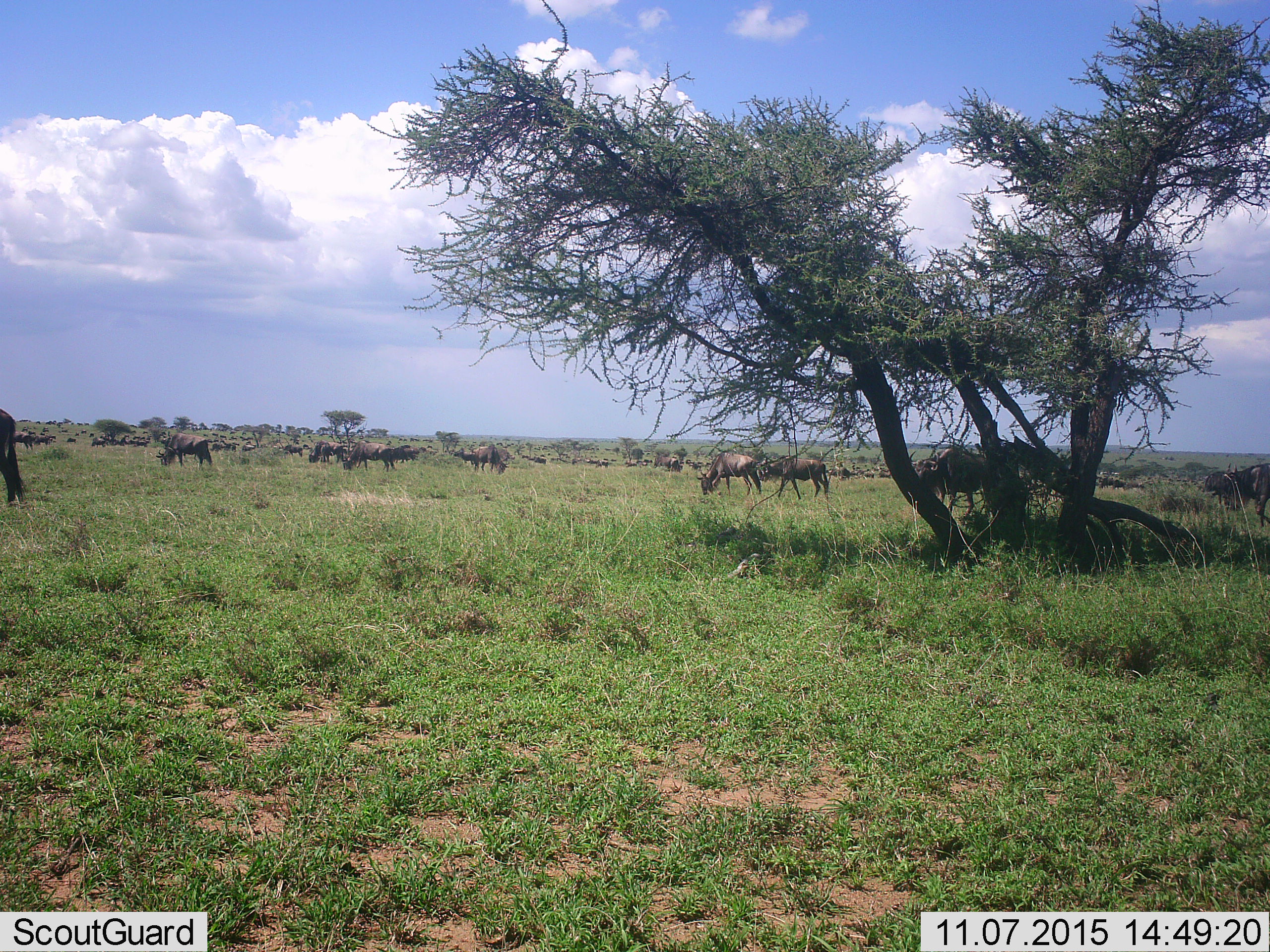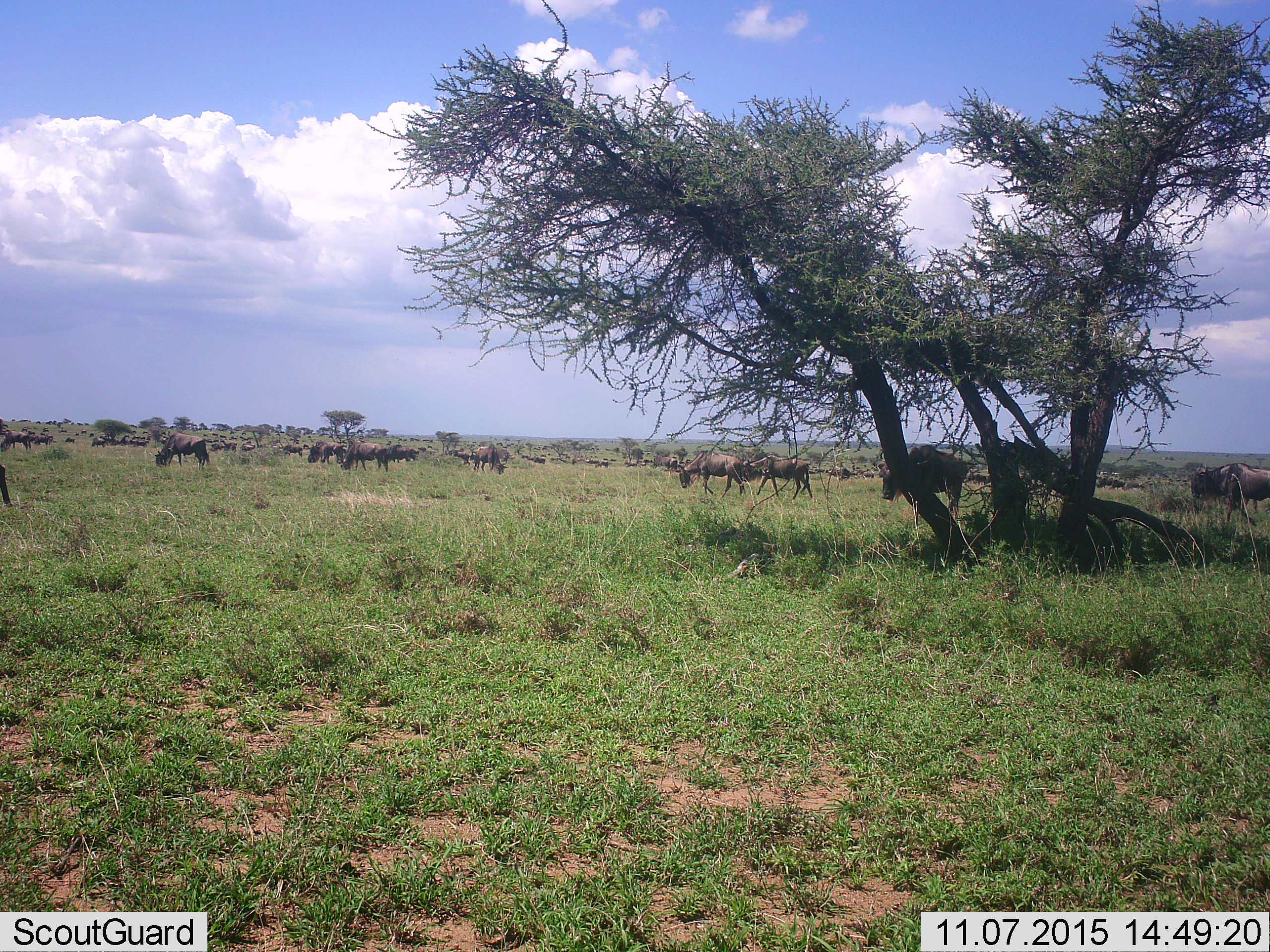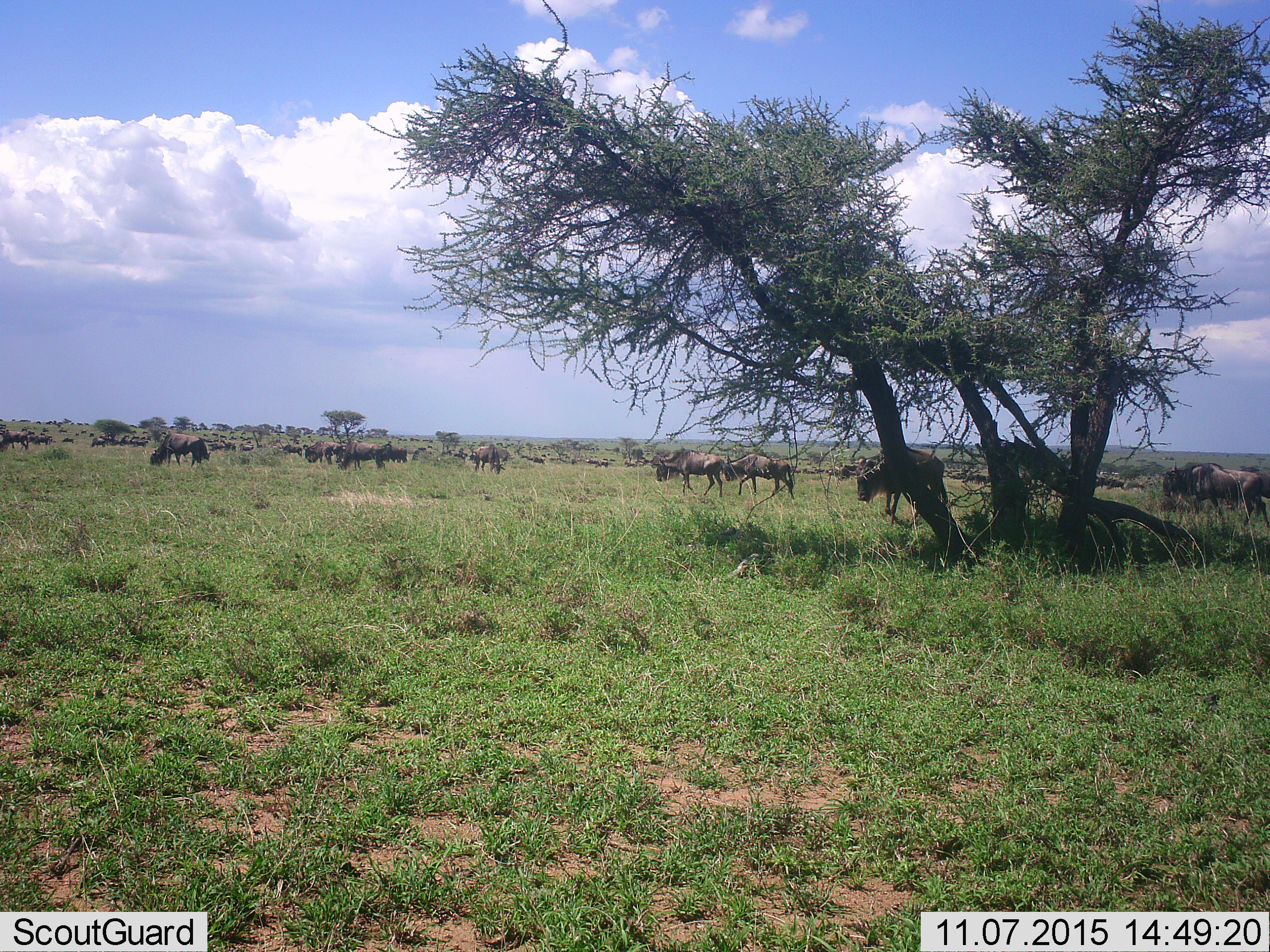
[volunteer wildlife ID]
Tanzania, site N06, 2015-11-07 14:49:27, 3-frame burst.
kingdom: Animalia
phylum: Chordata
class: Mammalia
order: Artiodactyla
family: Bovidae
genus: Connochaetes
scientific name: Connochaetes taurinus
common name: blue wildebeest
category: wildebeest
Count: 51+.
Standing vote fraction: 56%.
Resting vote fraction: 33%.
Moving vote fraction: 67%.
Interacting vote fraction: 67%.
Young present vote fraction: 56%.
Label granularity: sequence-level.